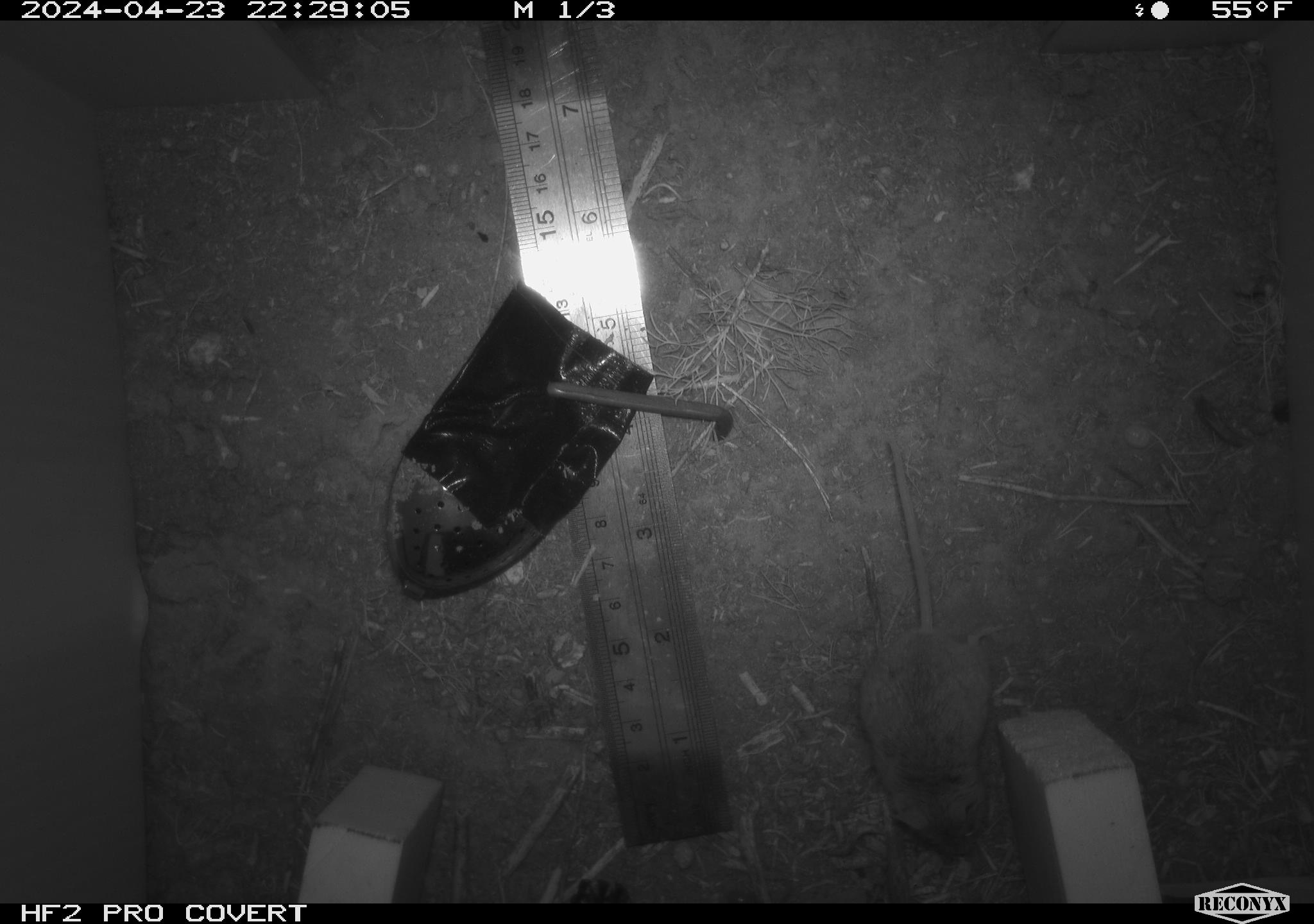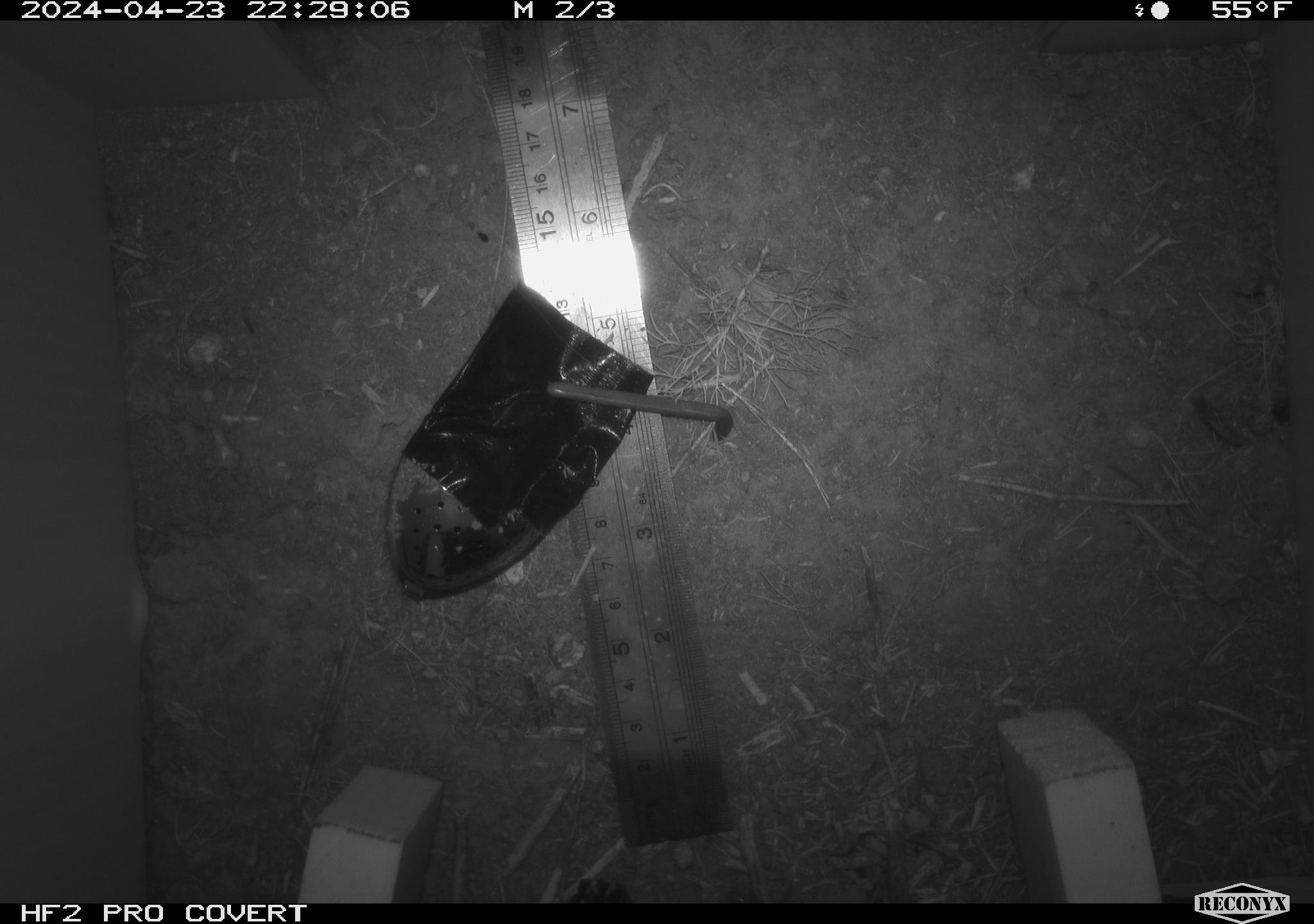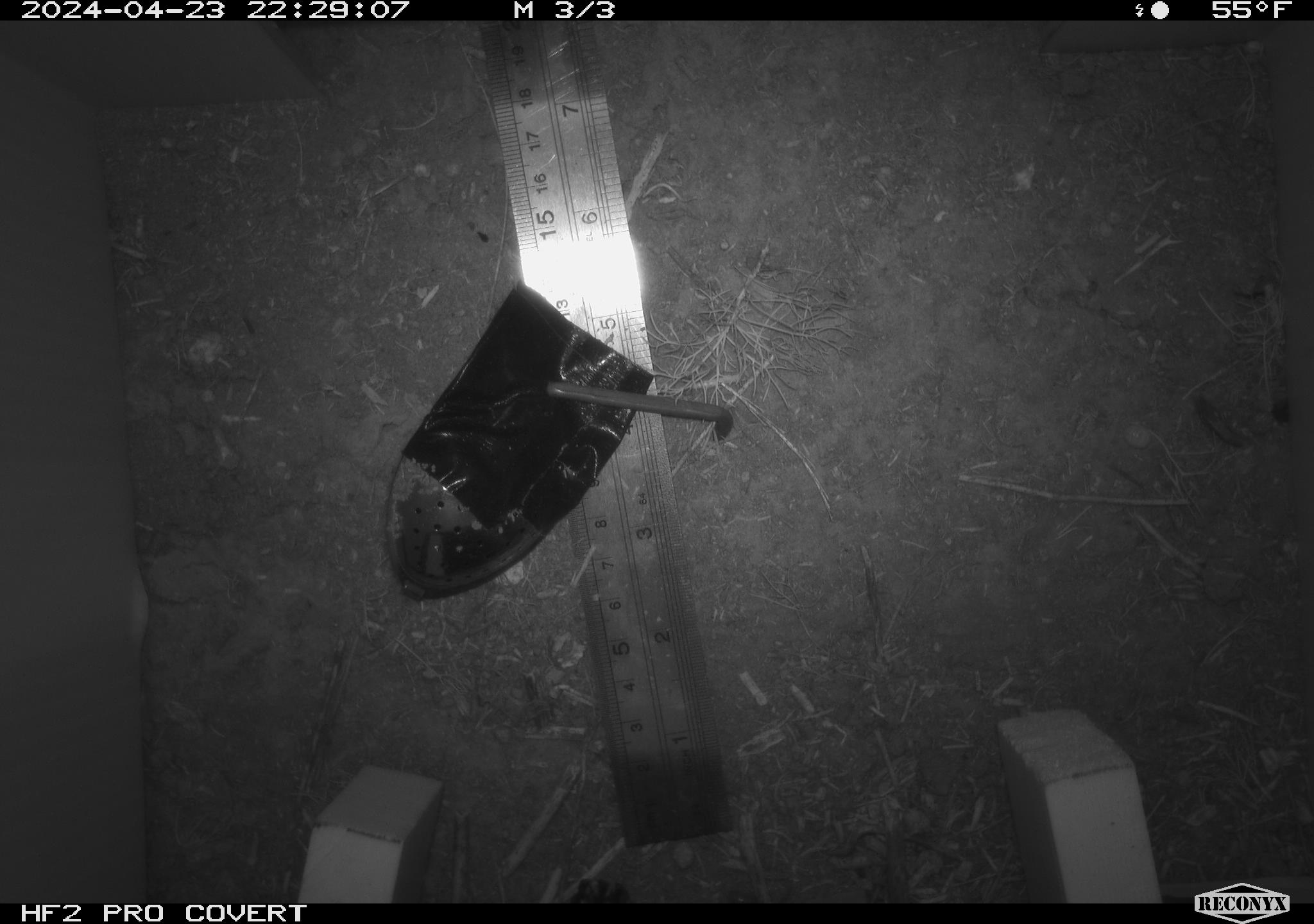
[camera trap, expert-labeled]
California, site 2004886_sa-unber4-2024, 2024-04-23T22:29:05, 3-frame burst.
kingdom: Animalia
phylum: Chordata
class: Mammalia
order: Rodentia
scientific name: Rodentia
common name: mouse species